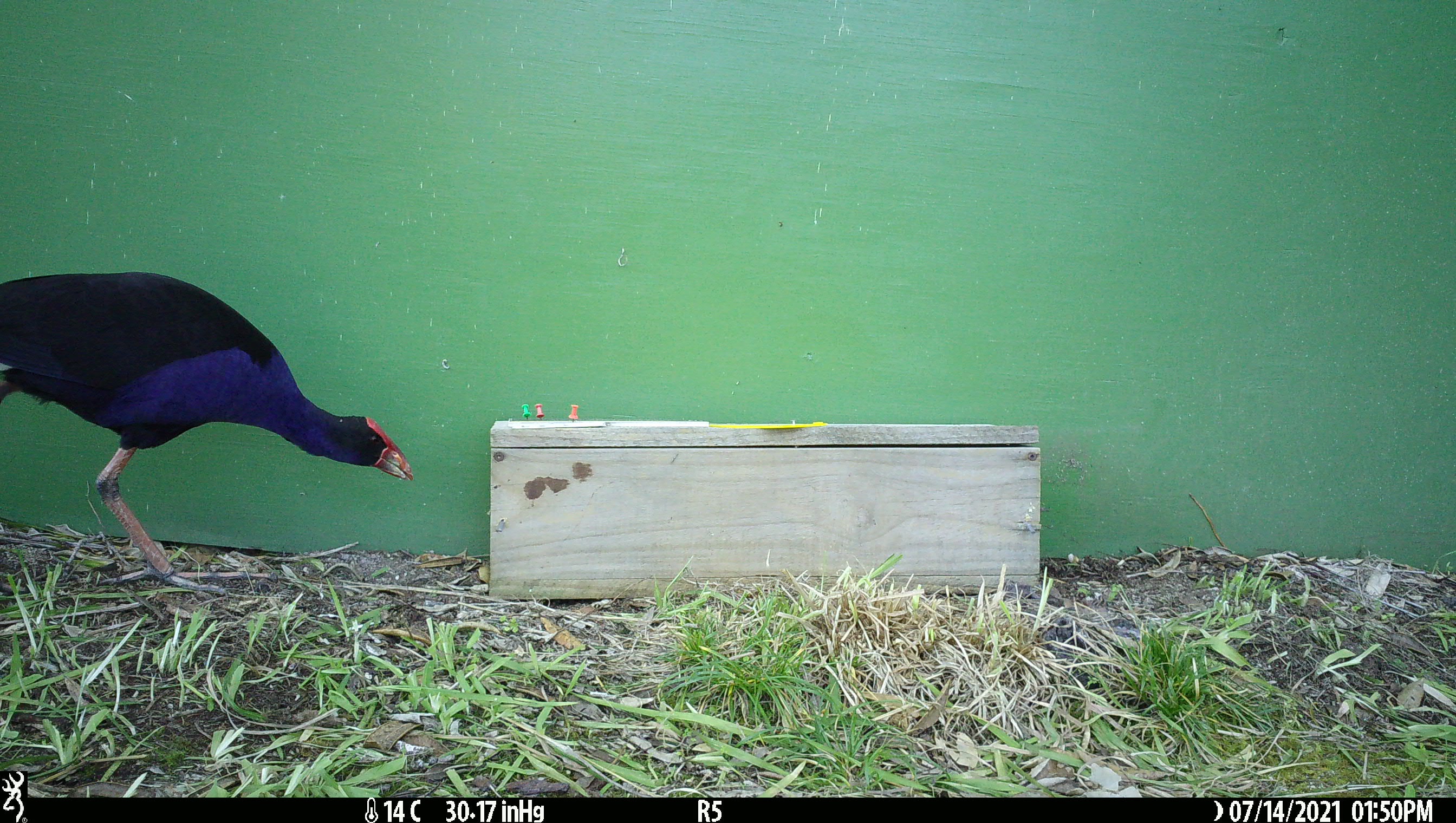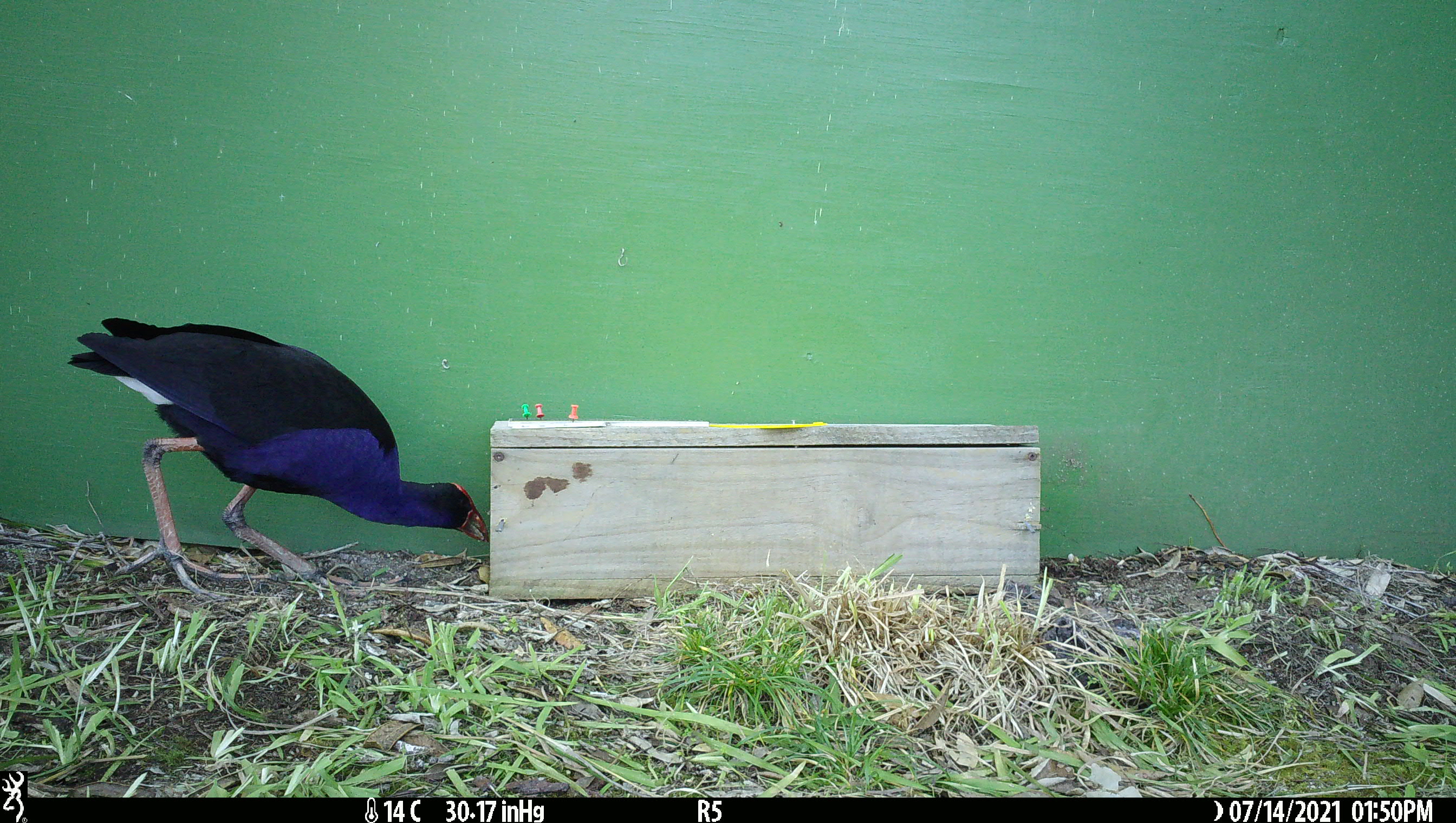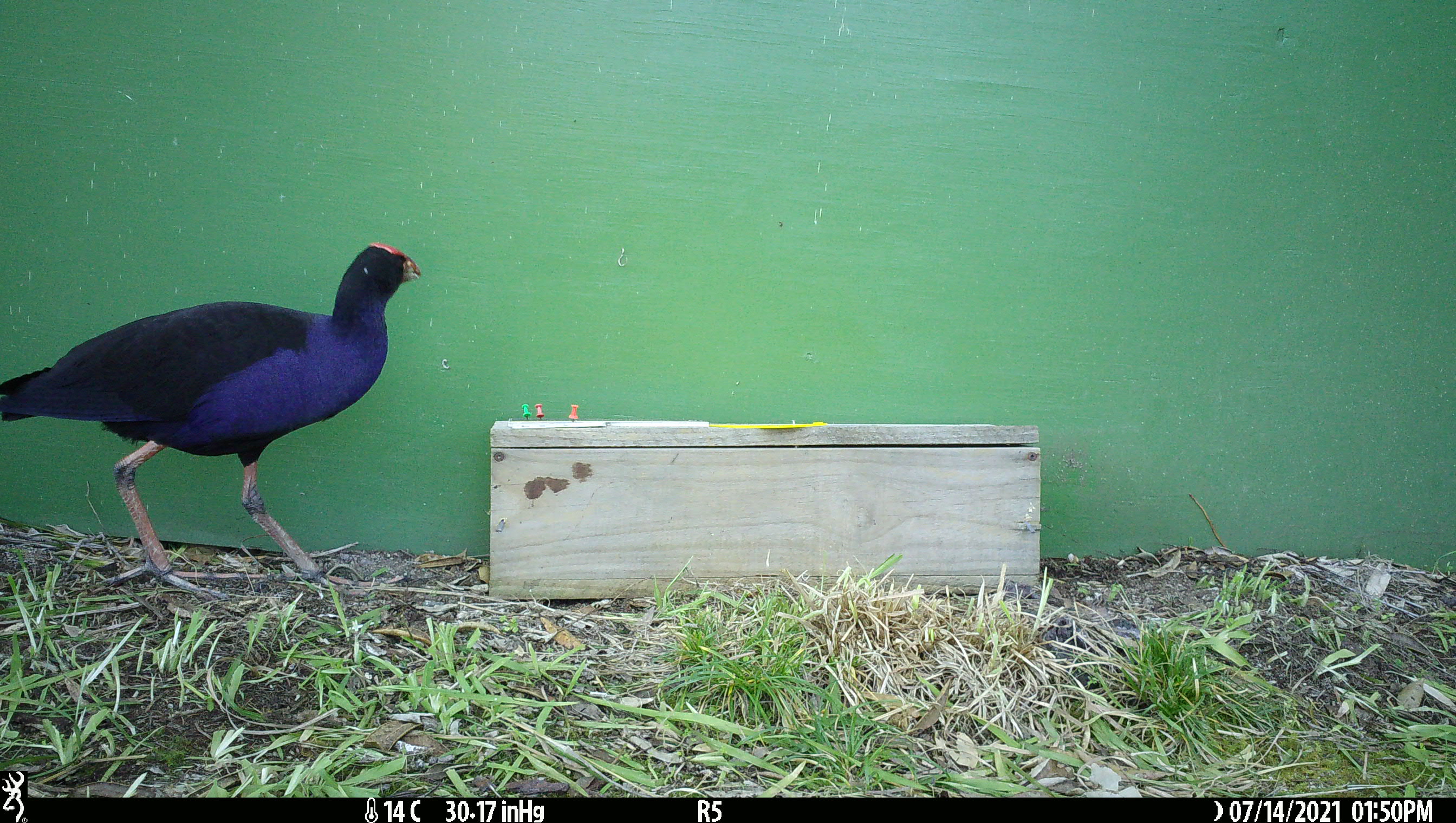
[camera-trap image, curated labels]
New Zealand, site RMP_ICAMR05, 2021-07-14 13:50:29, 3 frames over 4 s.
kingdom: Animalia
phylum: Chordata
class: Aves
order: Gruiformes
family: Rallidae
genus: Porphyrio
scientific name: Porphyrio melanotus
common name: australasian swamphen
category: pukeko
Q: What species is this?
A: Pukeko (australasian swamphen) (Porphyrio melanotus).